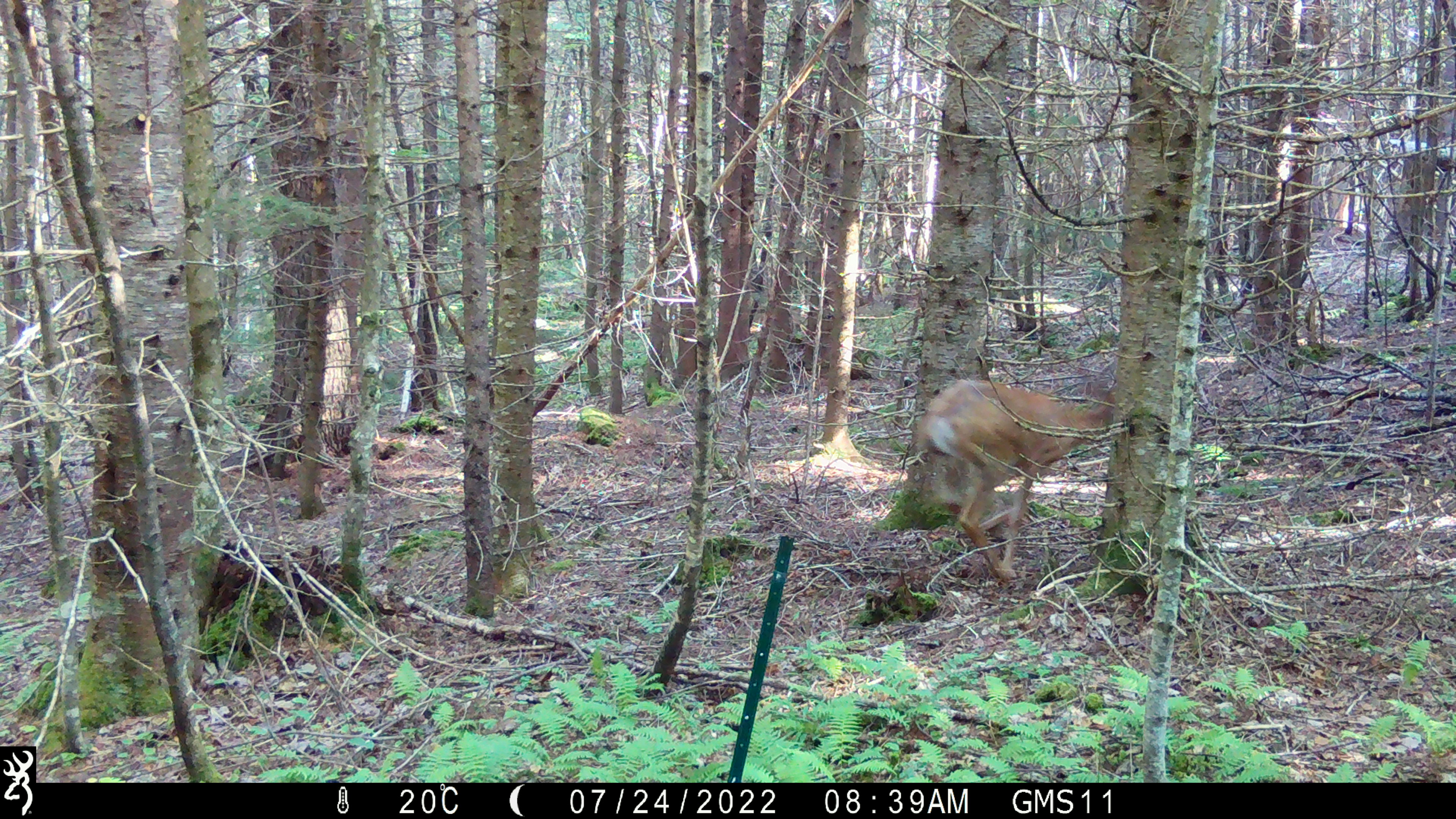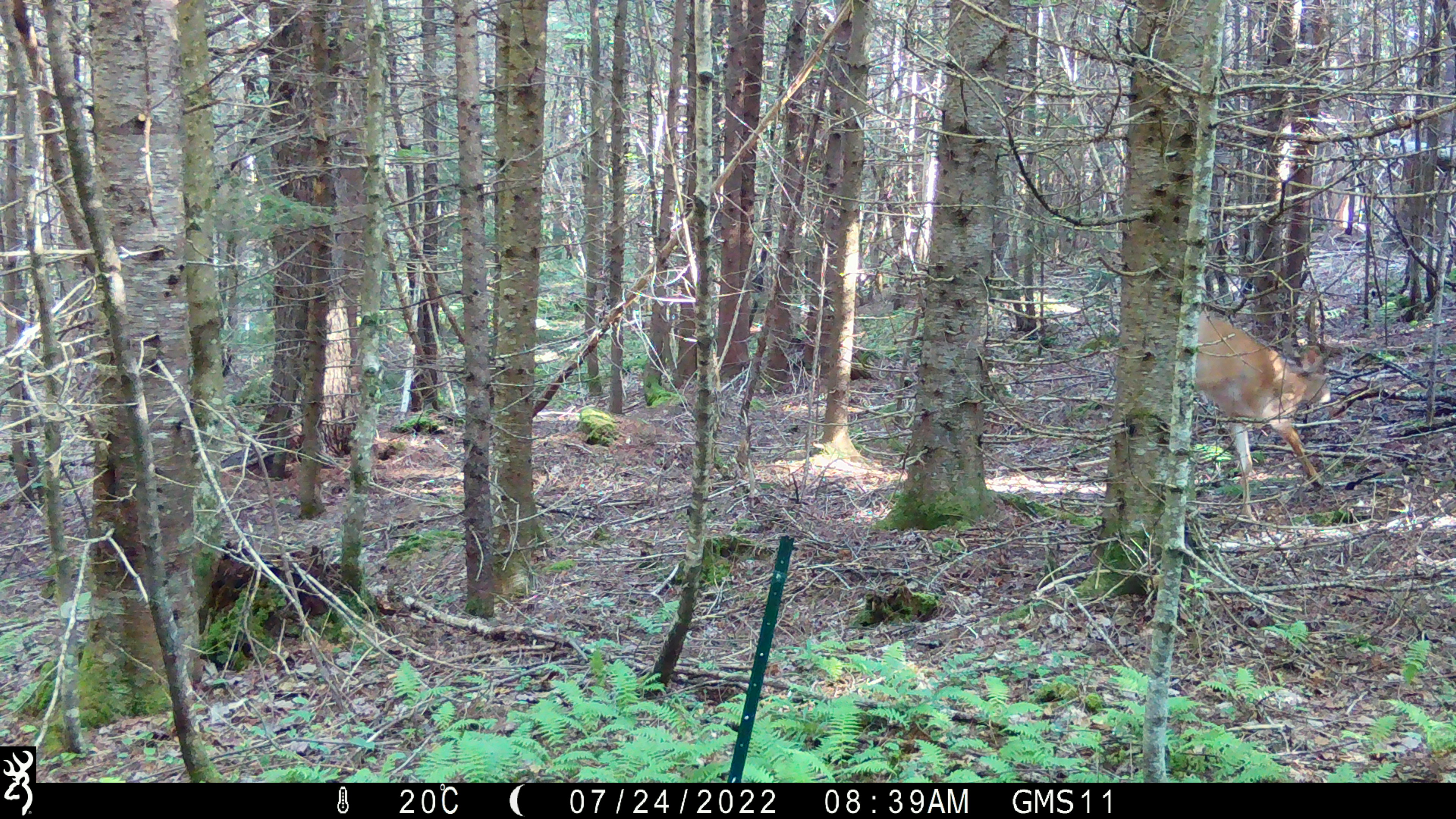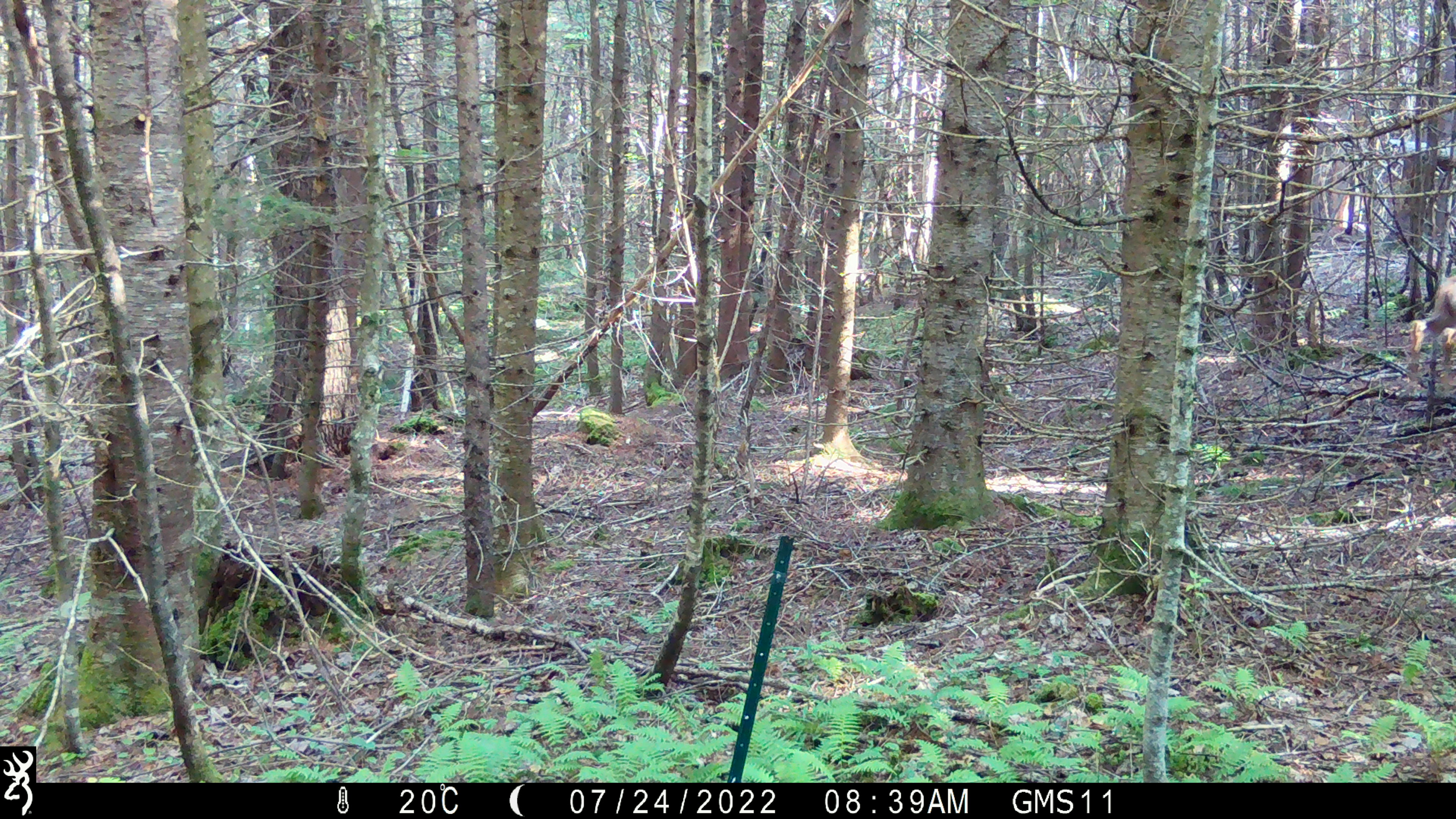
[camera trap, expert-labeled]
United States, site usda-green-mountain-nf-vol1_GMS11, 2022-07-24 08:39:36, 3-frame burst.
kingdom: Animalia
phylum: Chordata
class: Mammalia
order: Artiodactyla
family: Cervidae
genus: Odocoileus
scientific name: Odocoileus virginianus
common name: white-tailed deer